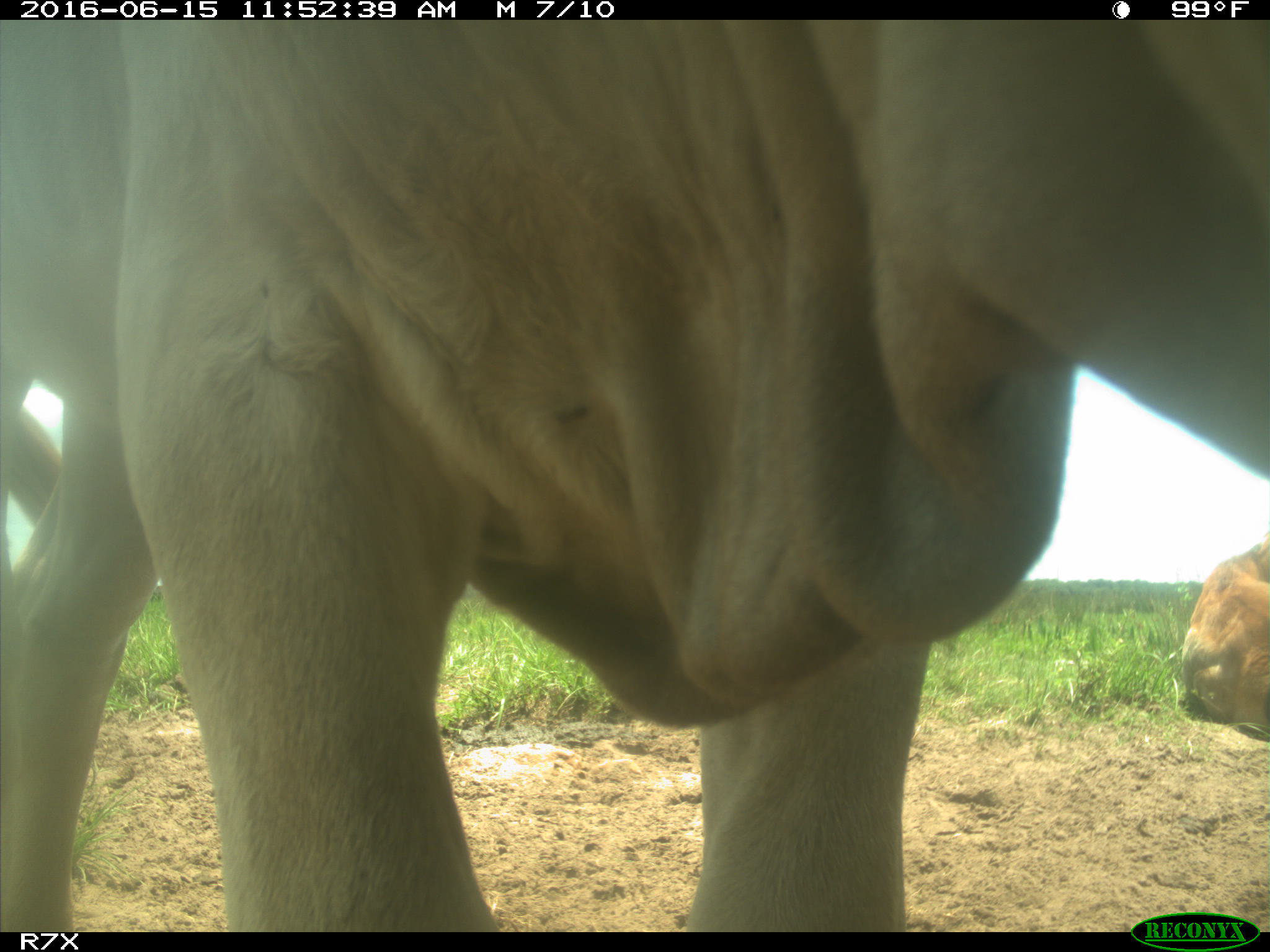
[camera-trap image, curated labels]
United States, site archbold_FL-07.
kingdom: Animalia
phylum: Chordata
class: Mammalia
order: Artiodactyla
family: Bovidae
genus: Bos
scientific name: Bos taurus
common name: domestic cow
Bos taurus (domestic cow).